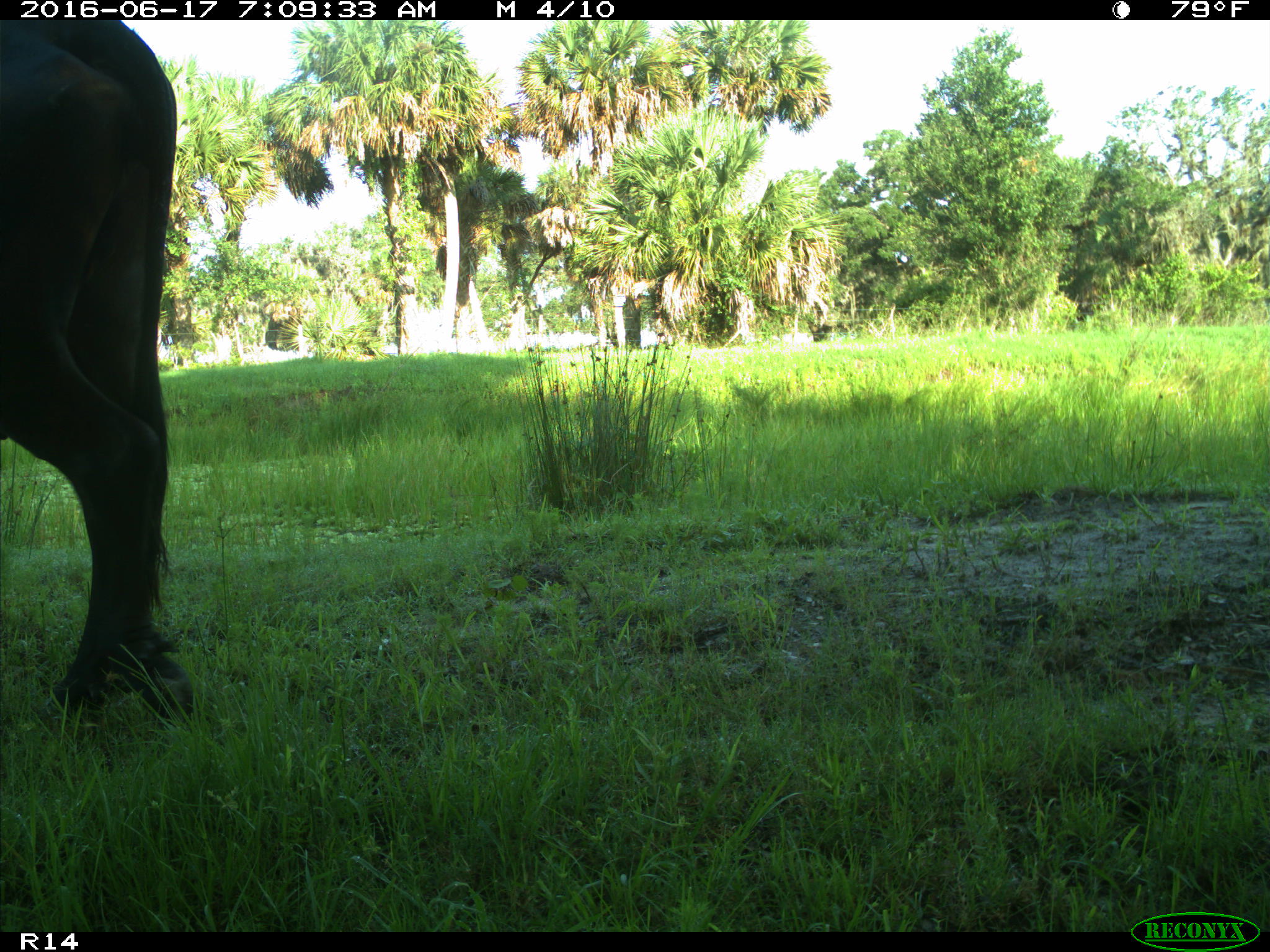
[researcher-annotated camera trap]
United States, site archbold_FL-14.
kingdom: Animalia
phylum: Chordata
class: Mammalia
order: Artiodactyla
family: Bovidae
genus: Bos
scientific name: Bos taurus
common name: domestic cow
Bos taurus (domestic cow).